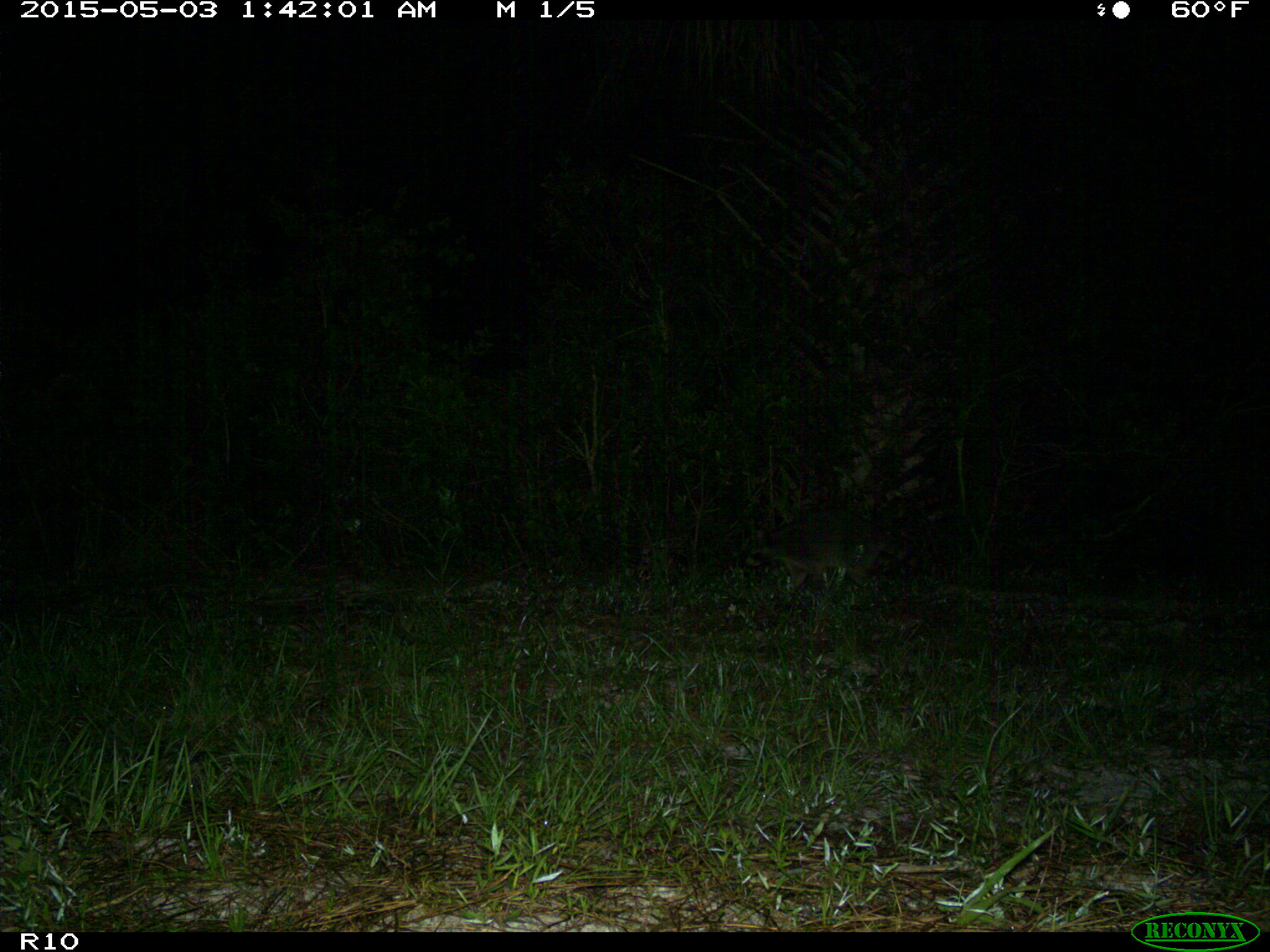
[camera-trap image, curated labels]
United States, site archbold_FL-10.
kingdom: Animalia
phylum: Chordata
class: Mammalia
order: Carnivora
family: Procyonidae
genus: Procyon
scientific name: Procyon lotor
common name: common raccoon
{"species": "Procyon lotor (common raccoon)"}